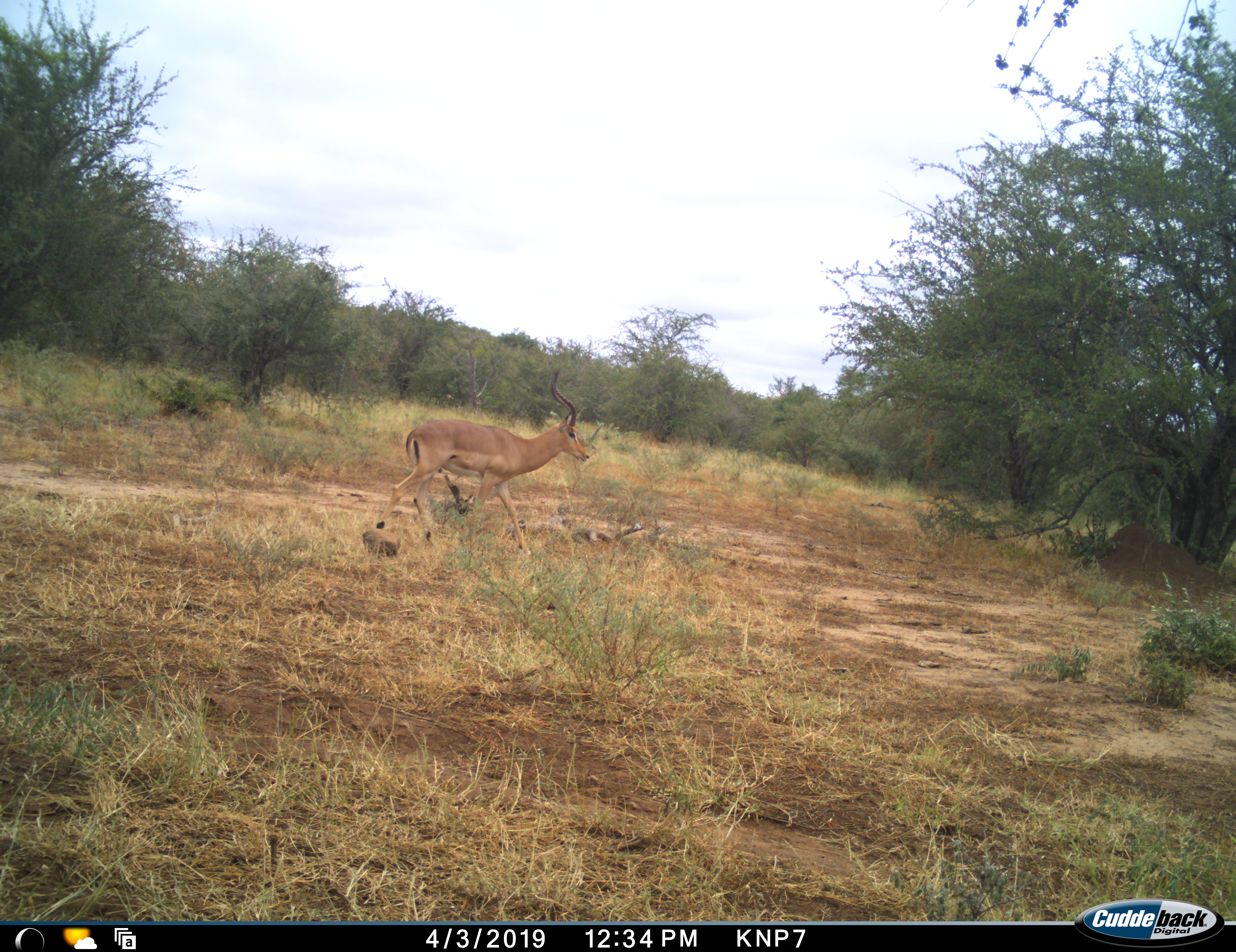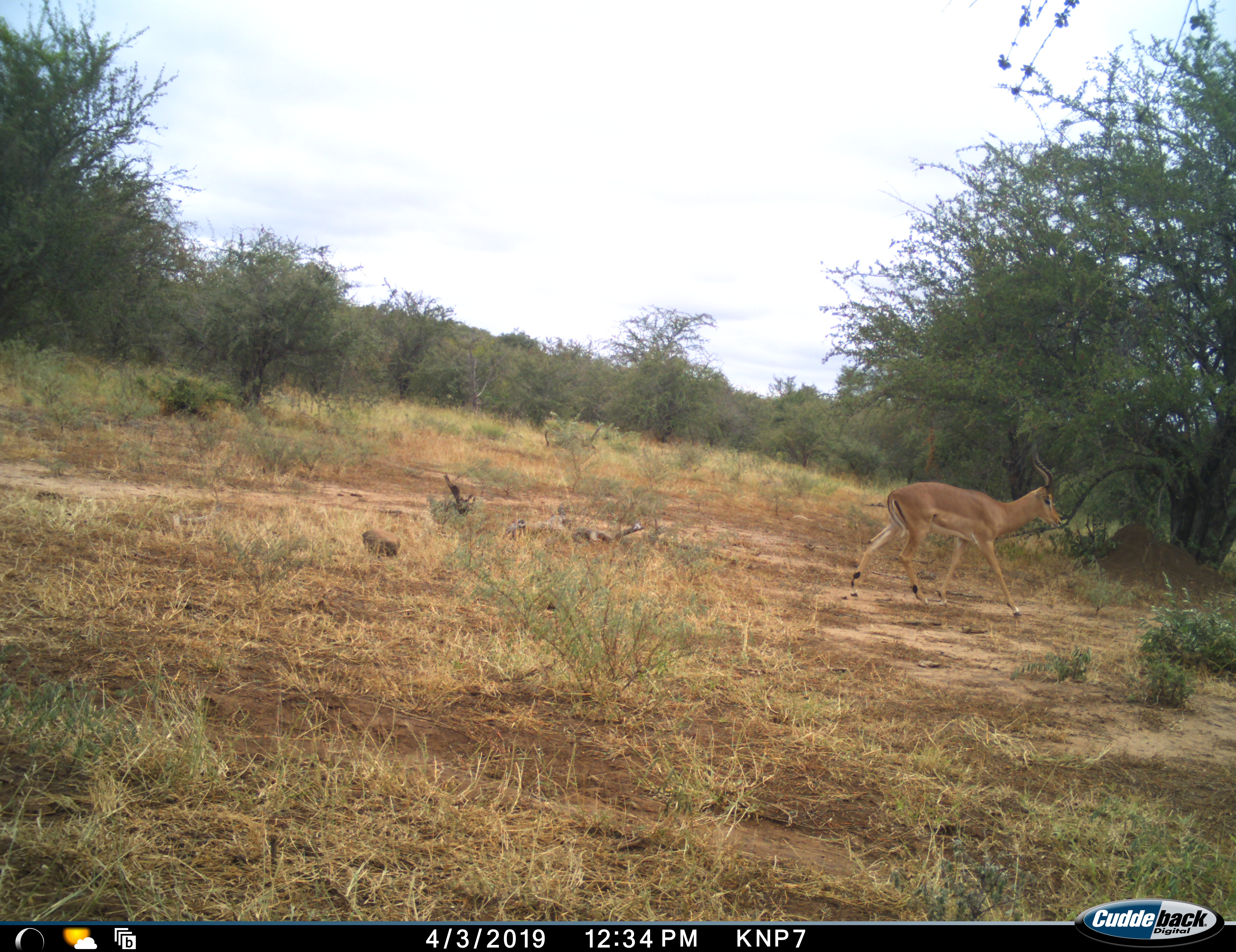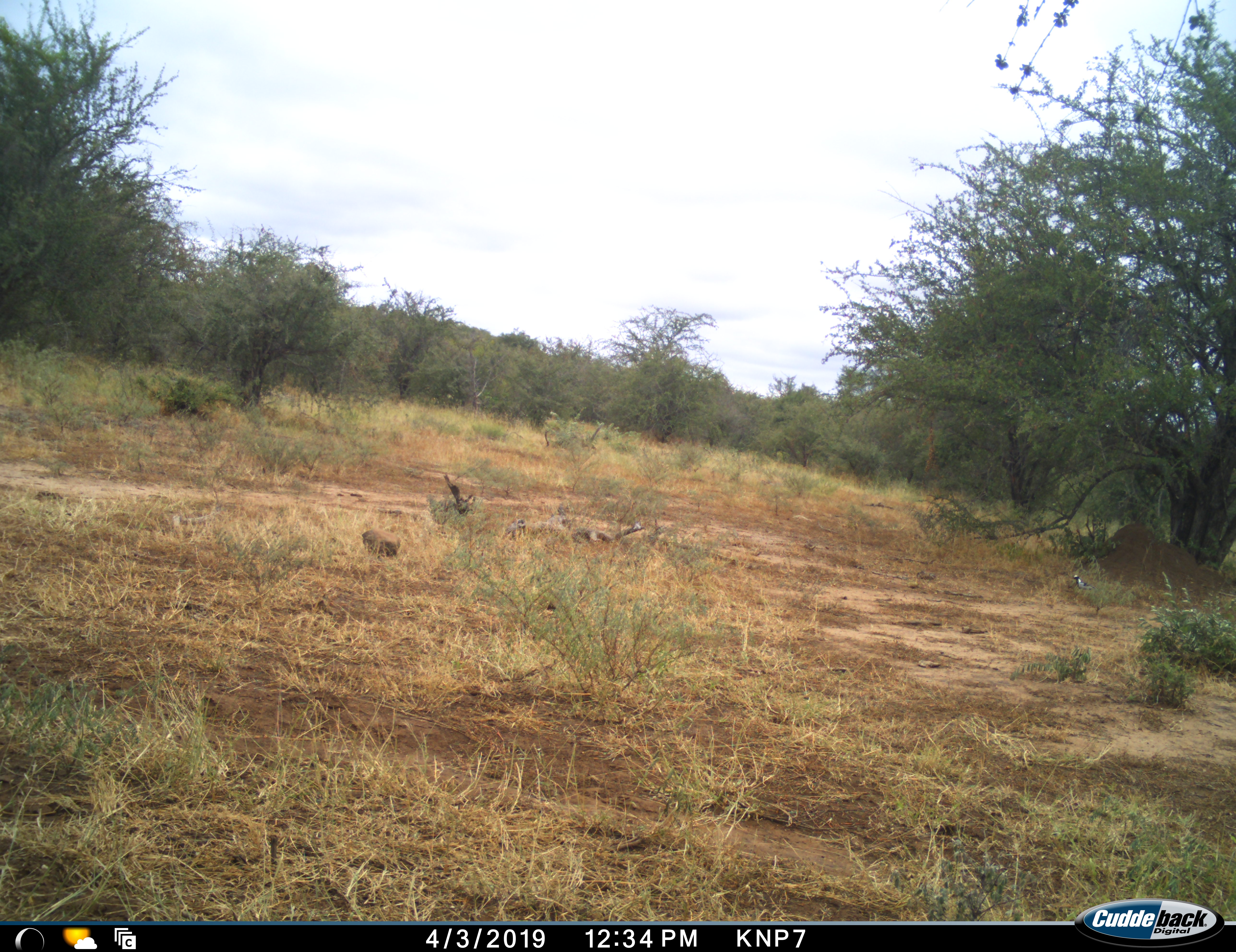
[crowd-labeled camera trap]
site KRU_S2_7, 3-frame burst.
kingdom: Animalia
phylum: Chordata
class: Mammalia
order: Artiodactyla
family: Bovidae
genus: Aepyceros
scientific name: Aepyceros melampus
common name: impala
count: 1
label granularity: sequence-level